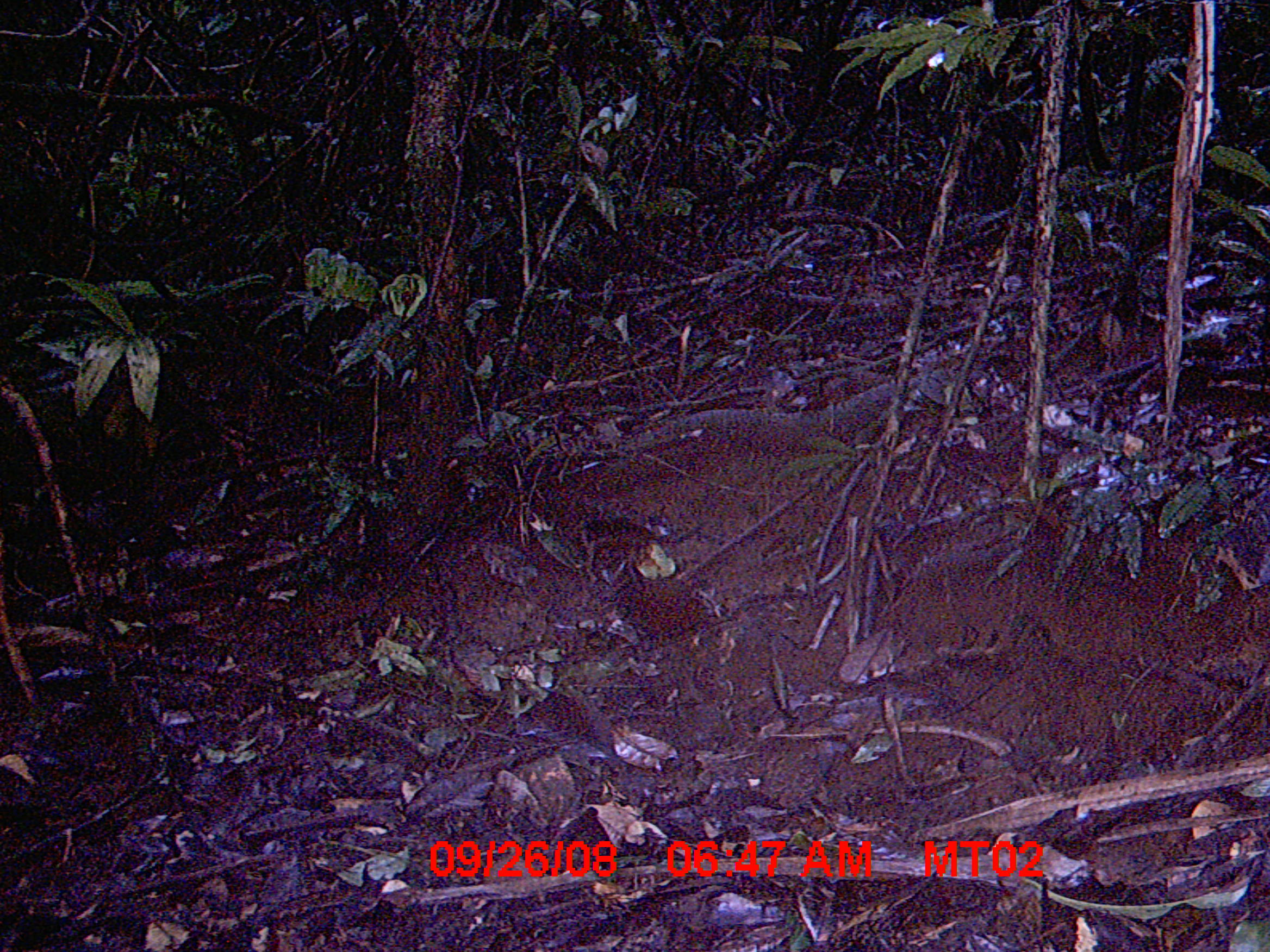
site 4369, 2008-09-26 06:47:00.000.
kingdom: Animalia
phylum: Chordata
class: Aves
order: Gruiformes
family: Sarothruridae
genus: Mentocrex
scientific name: Mentocrex kioloides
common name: madagascar wood rail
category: canirallus kioloides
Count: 1.